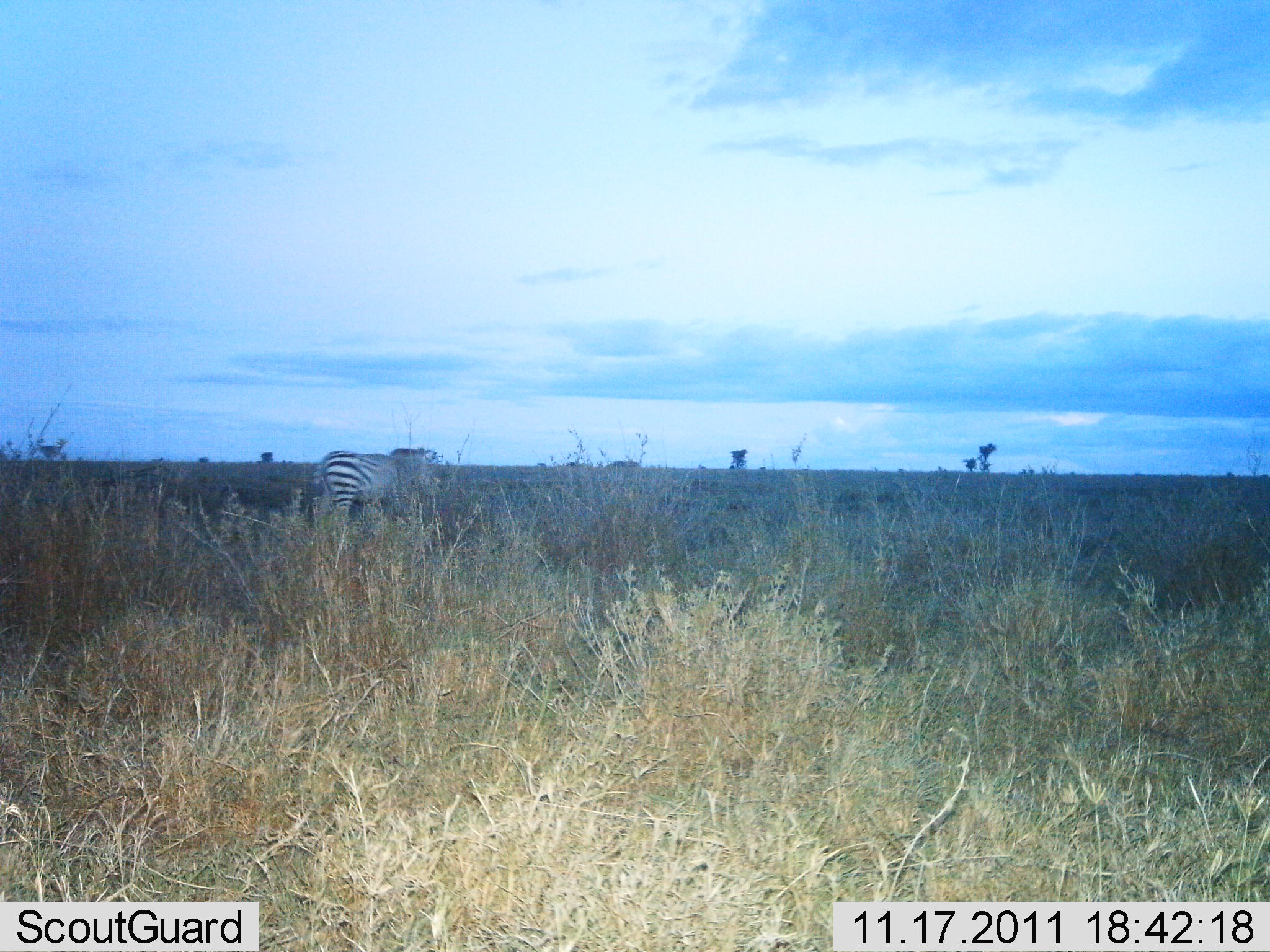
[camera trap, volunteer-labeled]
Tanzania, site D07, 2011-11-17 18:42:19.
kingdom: Animalia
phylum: Chordata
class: Mammalia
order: Perissodactyla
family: Equidae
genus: Equus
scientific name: Equus quagga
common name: plains zebra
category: zebra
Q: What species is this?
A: Zebra (plains zebra) (Equus quagga).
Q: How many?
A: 1.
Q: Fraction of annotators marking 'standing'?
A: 77%.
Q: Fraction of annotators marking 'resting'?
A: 0%.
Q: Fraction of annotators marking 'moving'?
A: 23%.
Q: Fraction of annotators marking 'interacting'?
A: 0%.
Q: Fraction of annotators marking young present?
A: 0%.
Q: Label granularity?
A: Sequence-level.